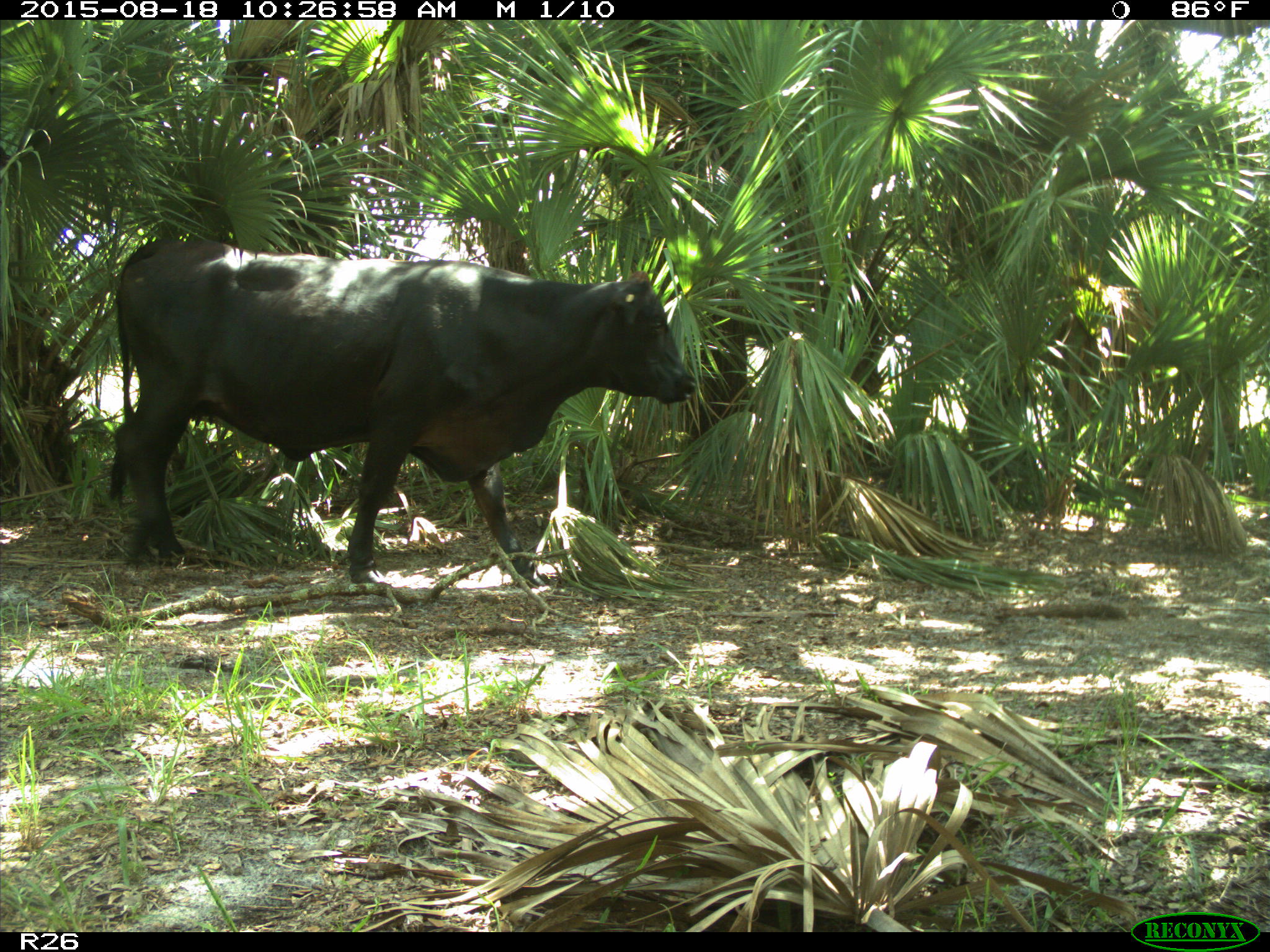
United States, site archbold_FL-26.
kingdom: Animalia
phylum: Chordata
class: Mammalia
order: Artiodactyla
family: Bovidae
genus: Bos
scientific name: Bos taurus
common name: domestic cow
Bos taurus (domestic cow).